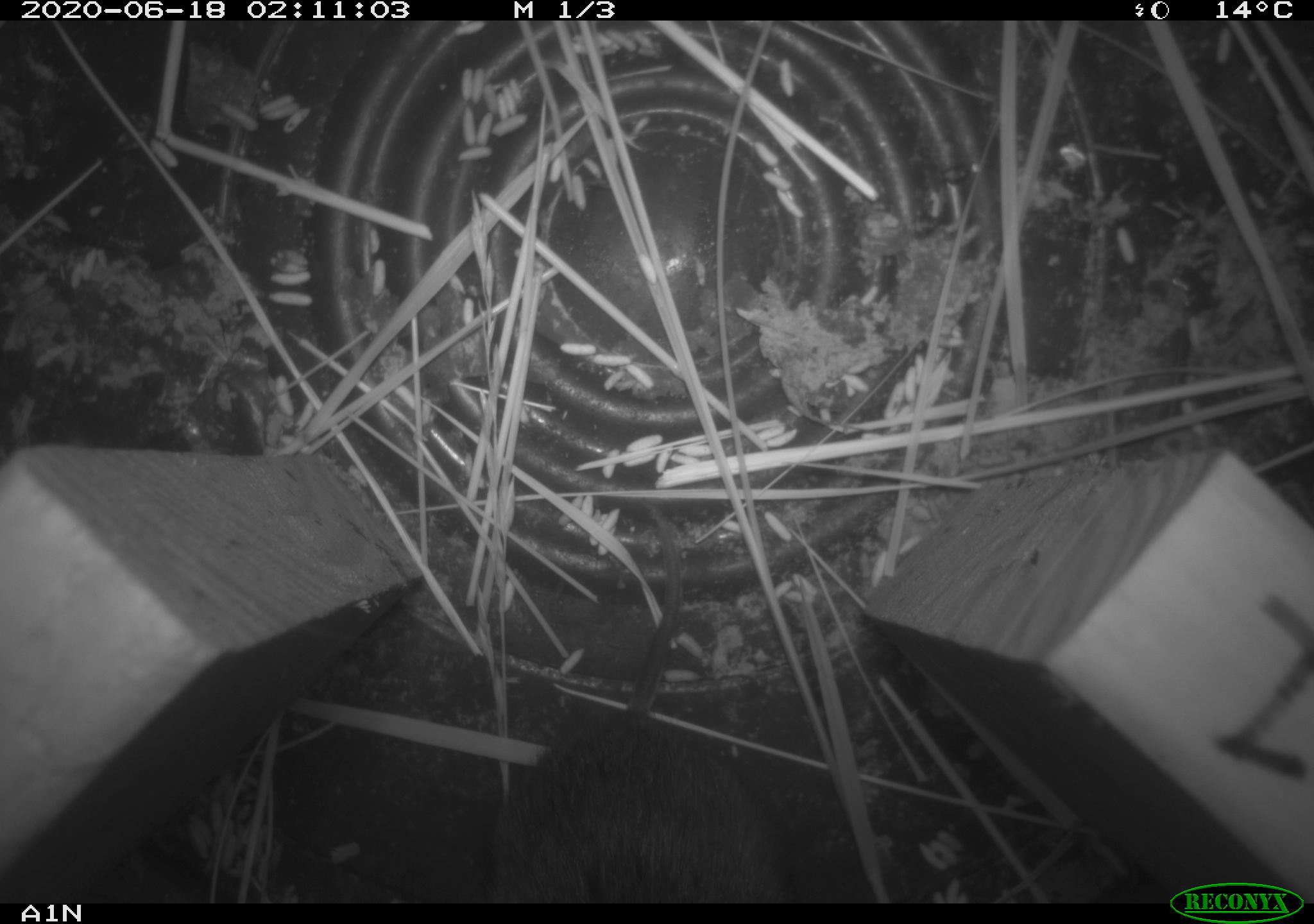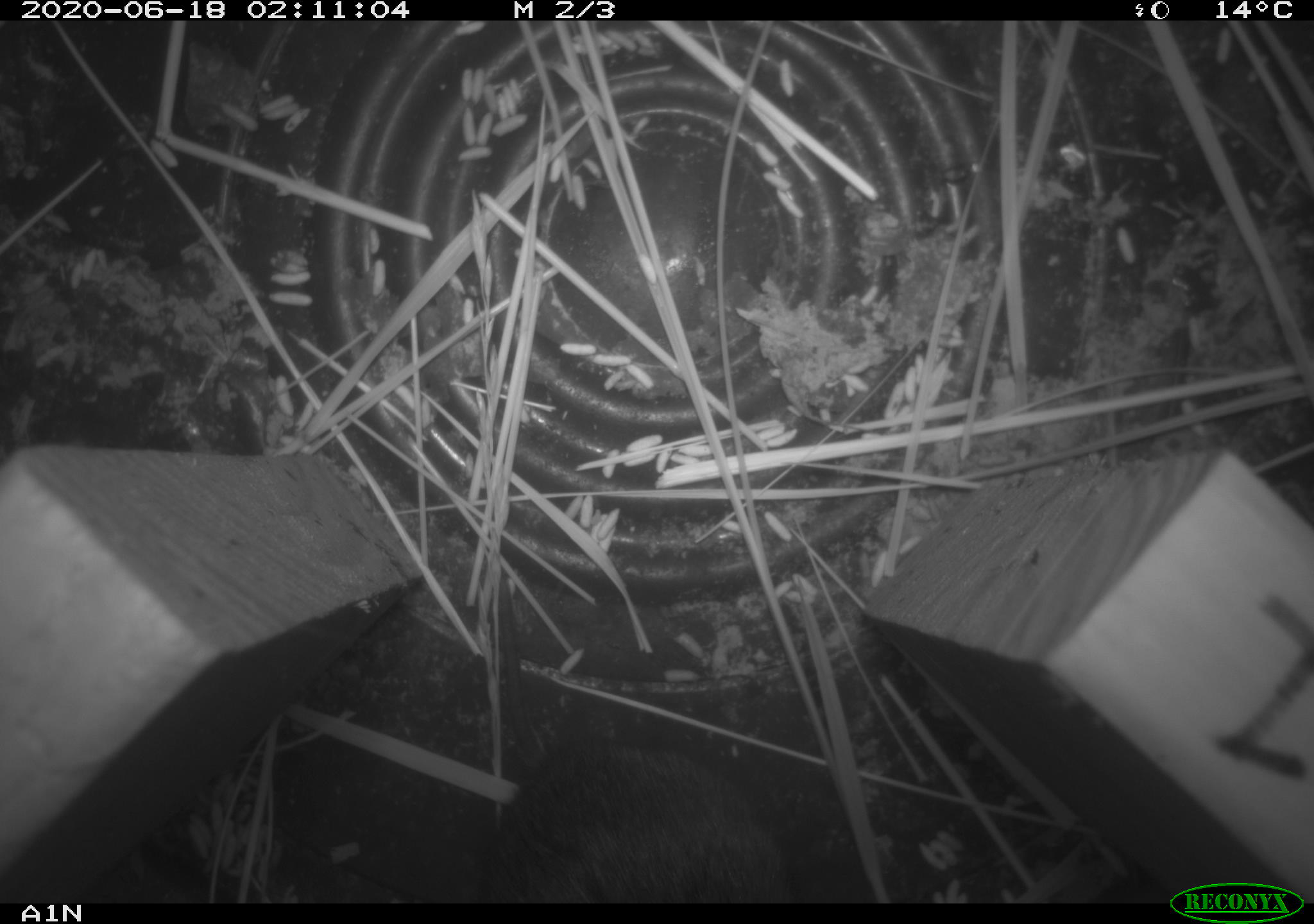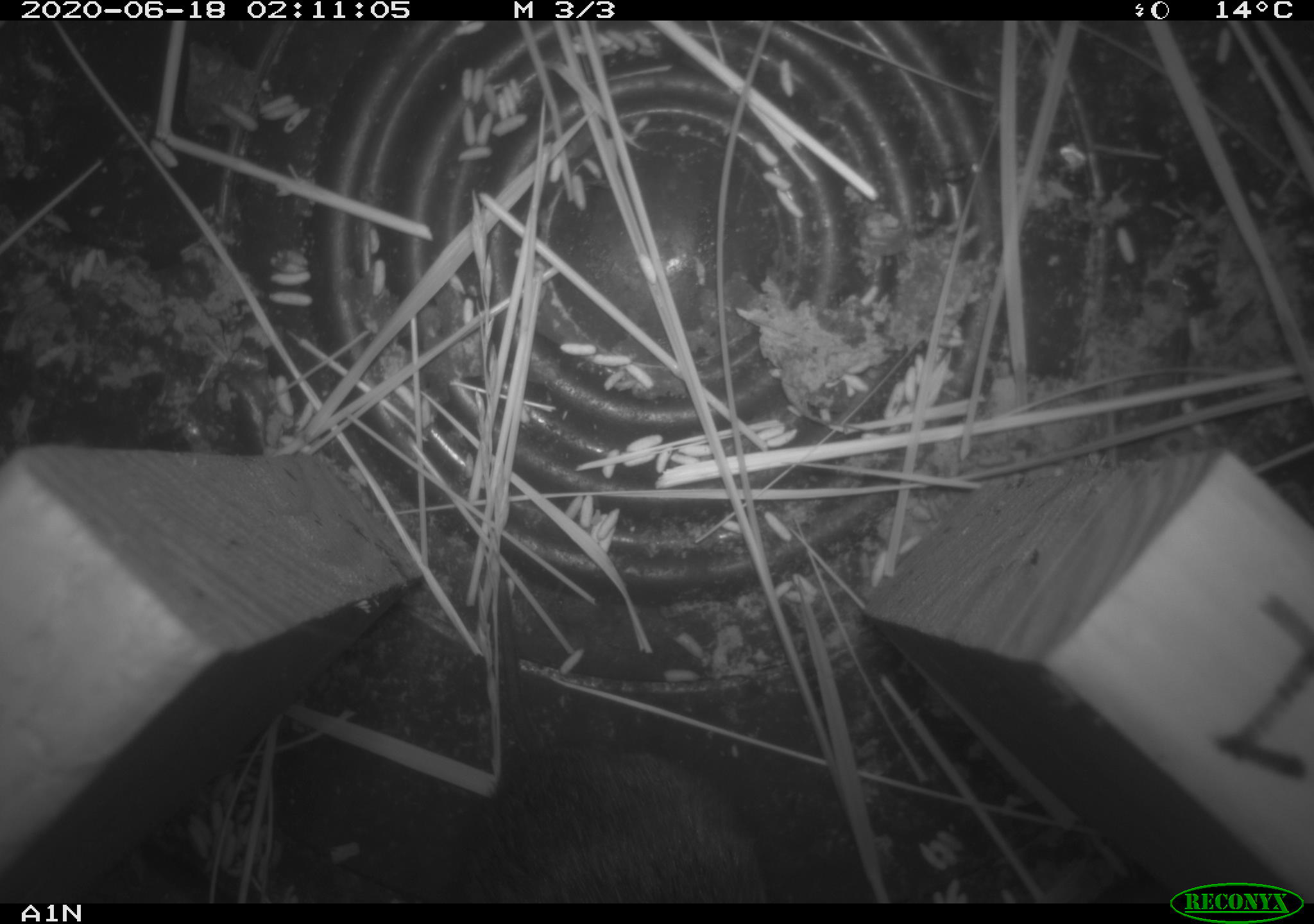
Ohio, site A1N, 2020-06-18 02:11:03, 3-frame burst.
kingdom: Animalia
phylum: Chordata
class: Mammalia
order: Rodentia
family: Cricetidae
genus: Microtus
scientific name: Microtus pennsylvanicus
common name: meadow vole